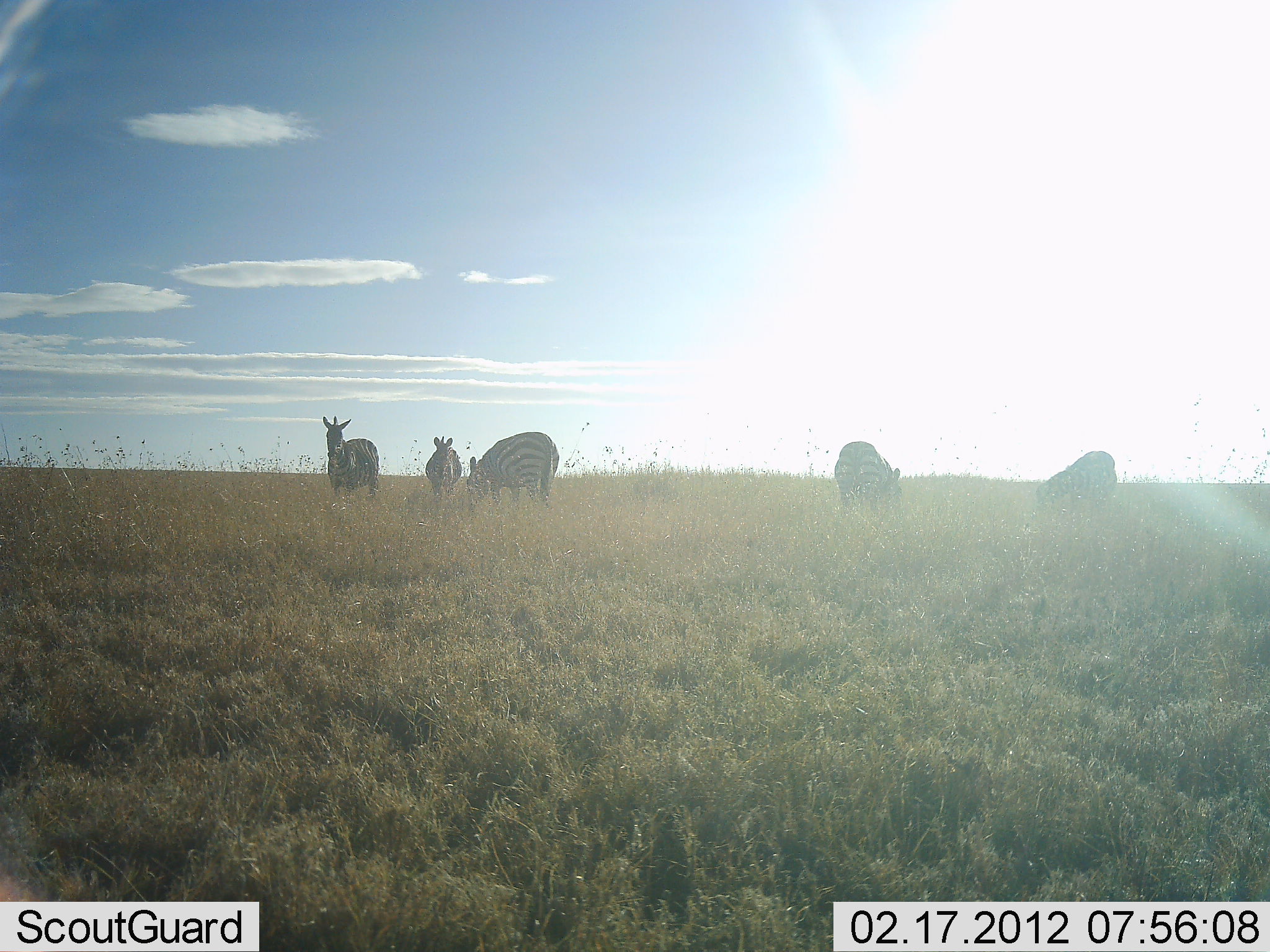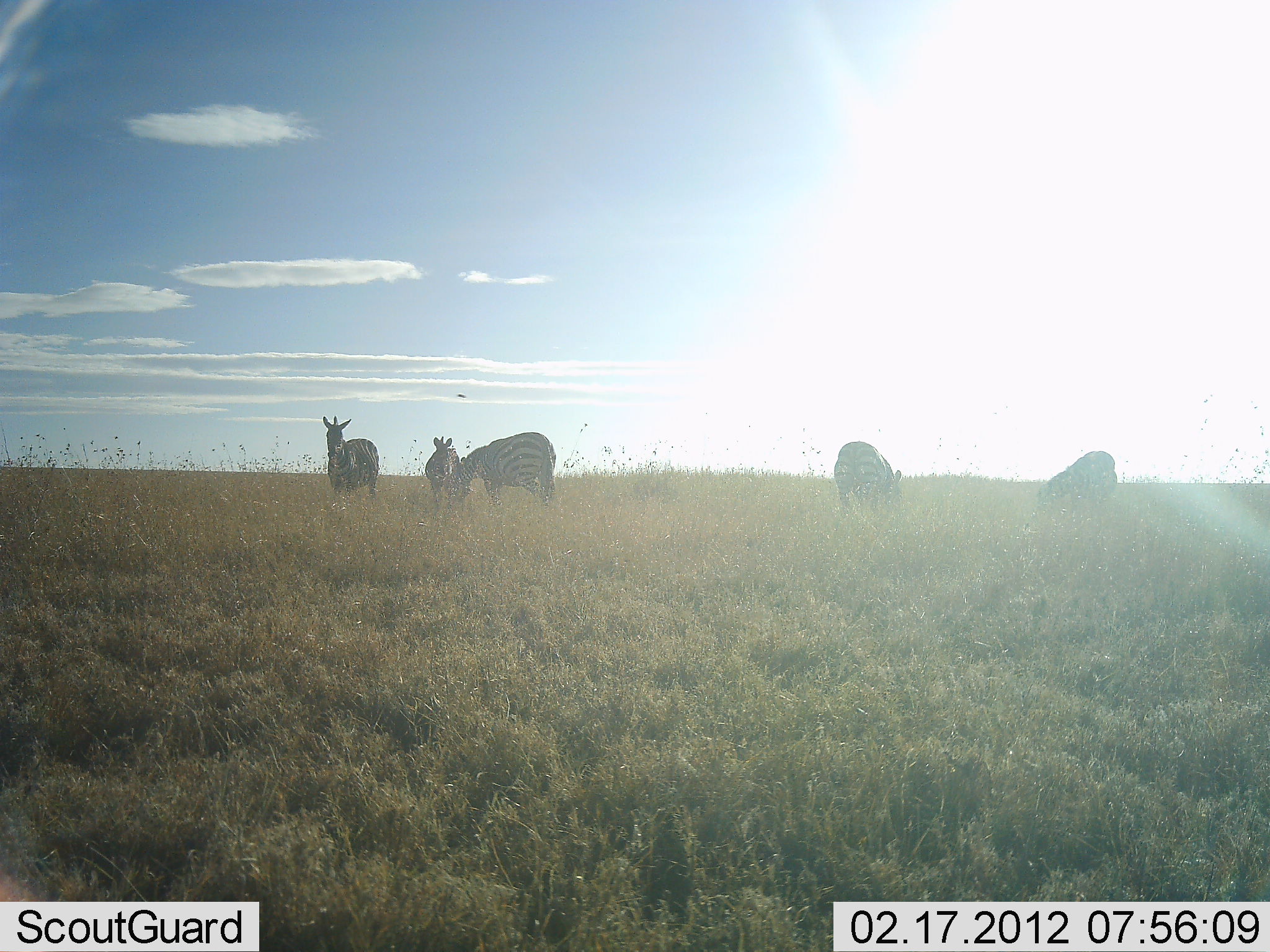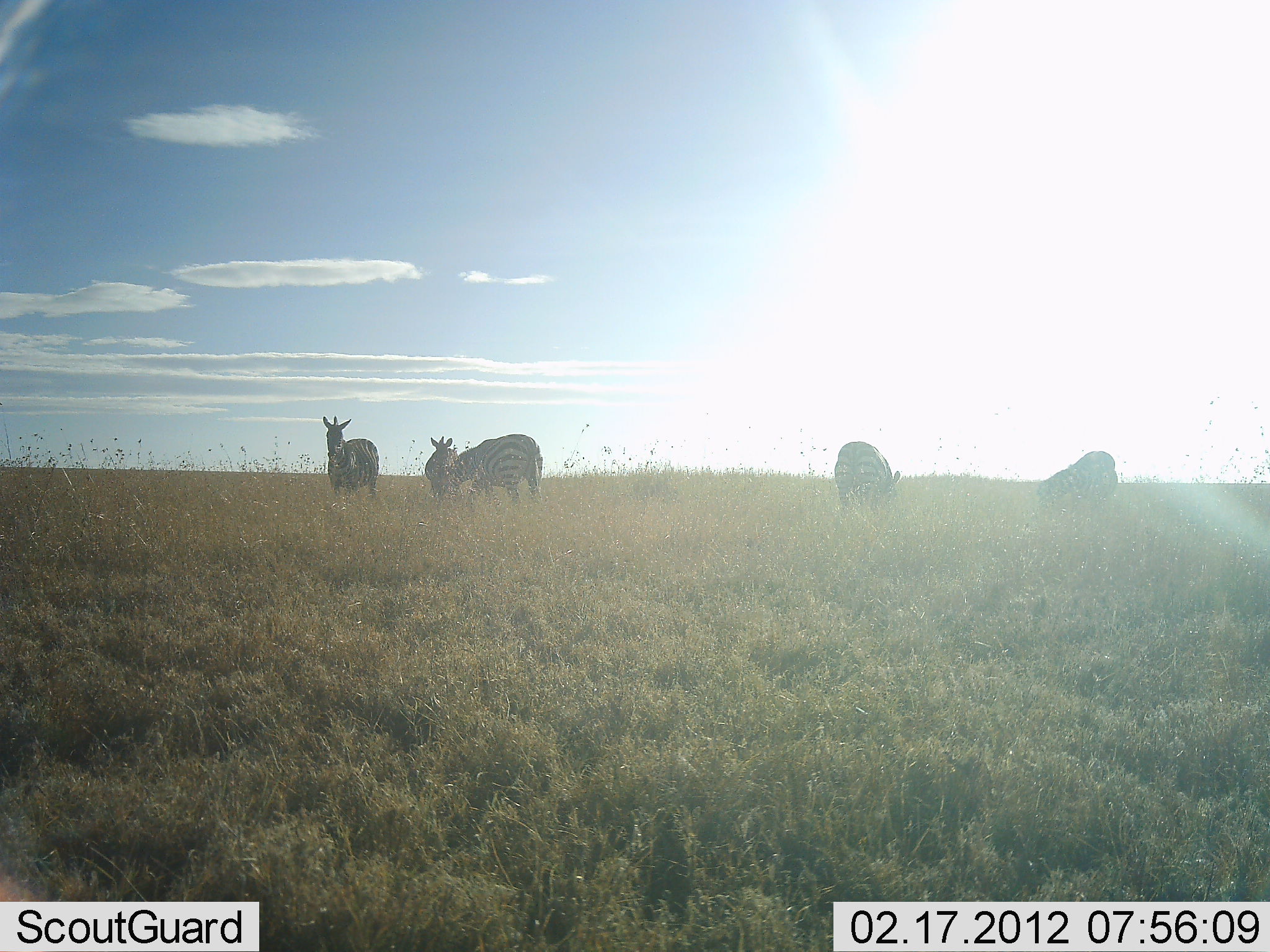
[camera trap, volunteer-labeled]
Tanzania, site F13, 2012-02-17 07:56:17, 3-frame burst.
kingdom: Animalia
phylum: Chordata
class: Mammalia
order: Perissodactyla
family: Equidae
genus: Equus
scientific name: Equus quagga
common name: plains zebra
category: zebra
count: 5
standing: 67%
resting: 7%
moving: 7%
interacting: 0%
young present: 0%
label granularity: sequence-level